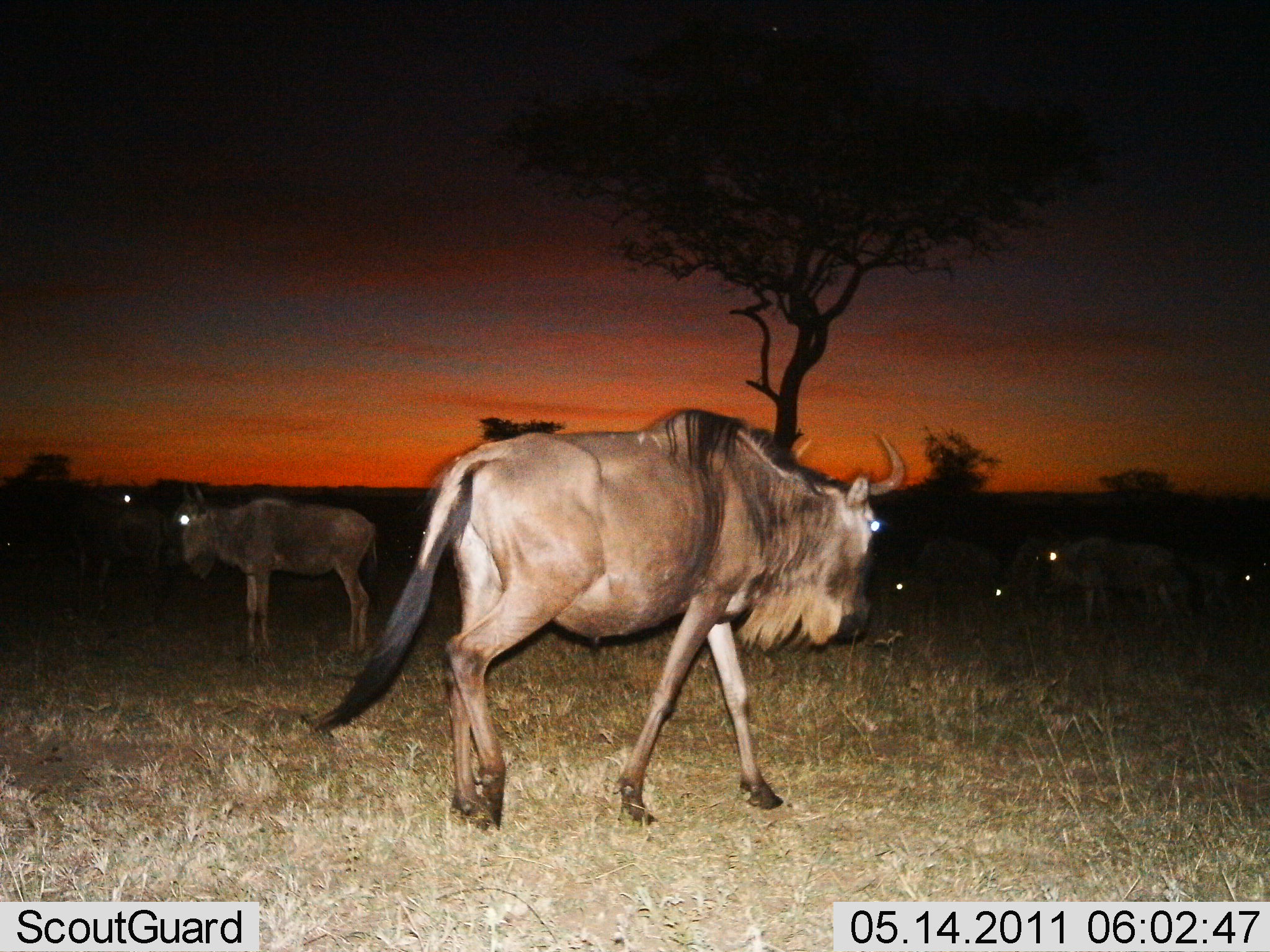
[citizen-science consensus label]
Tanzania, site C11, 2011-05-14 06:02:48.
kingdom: Animalia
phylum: Chordata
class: Mammalia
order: Artiodactyla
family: Bovidae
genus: Connochaetes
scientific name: Connochaetes taurinus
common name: blue wildebeest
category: wildebeest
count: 7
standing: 62%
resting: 23%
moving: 62%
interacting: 15%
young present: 8%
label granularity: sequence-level